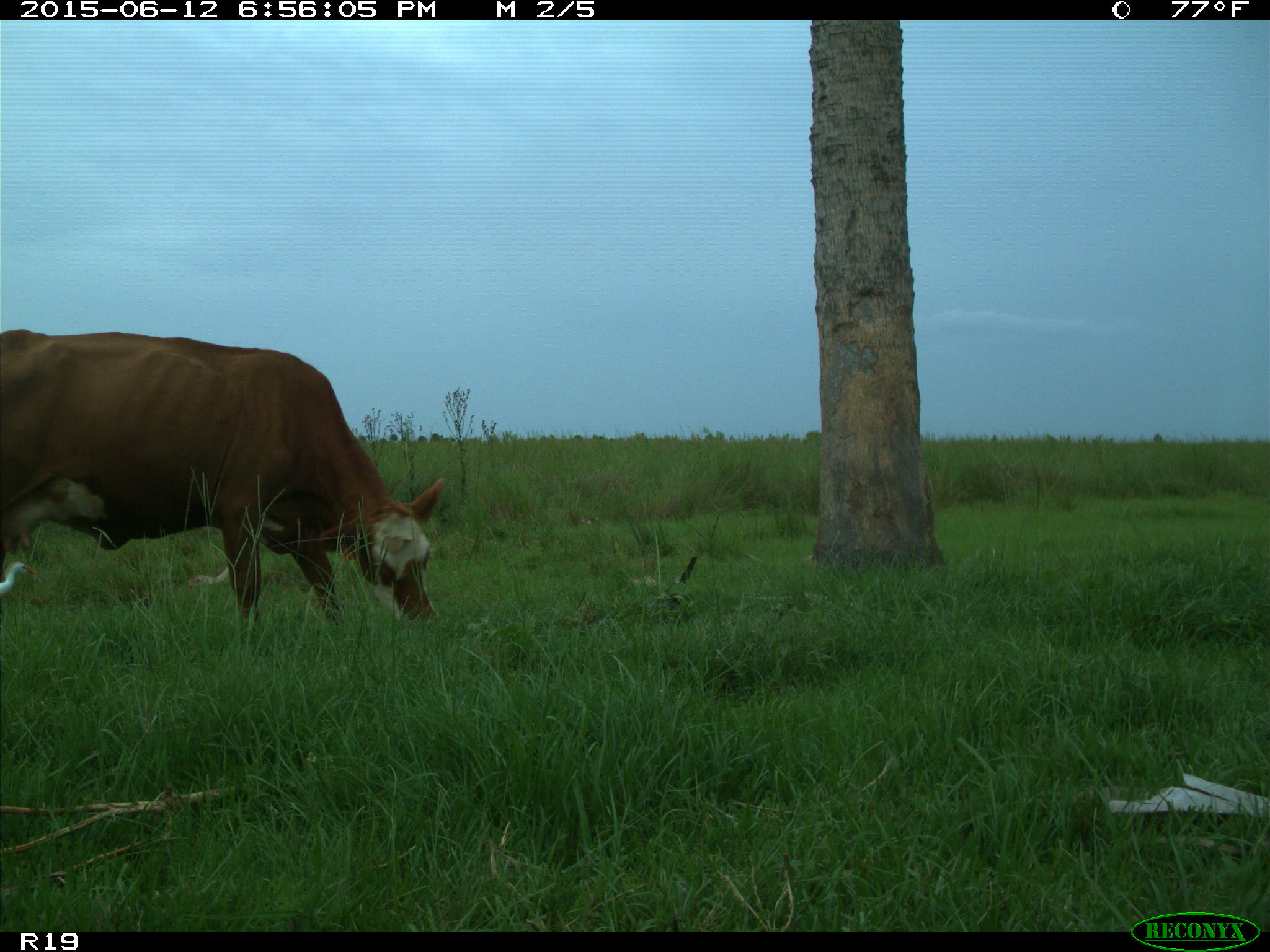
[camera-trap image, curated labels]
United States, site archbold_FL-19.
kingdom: Animalia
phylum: Chordata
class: Mammalia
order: Artiodactyla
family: Bovidae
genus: Bos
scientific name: Bos taurus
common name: domestic cow